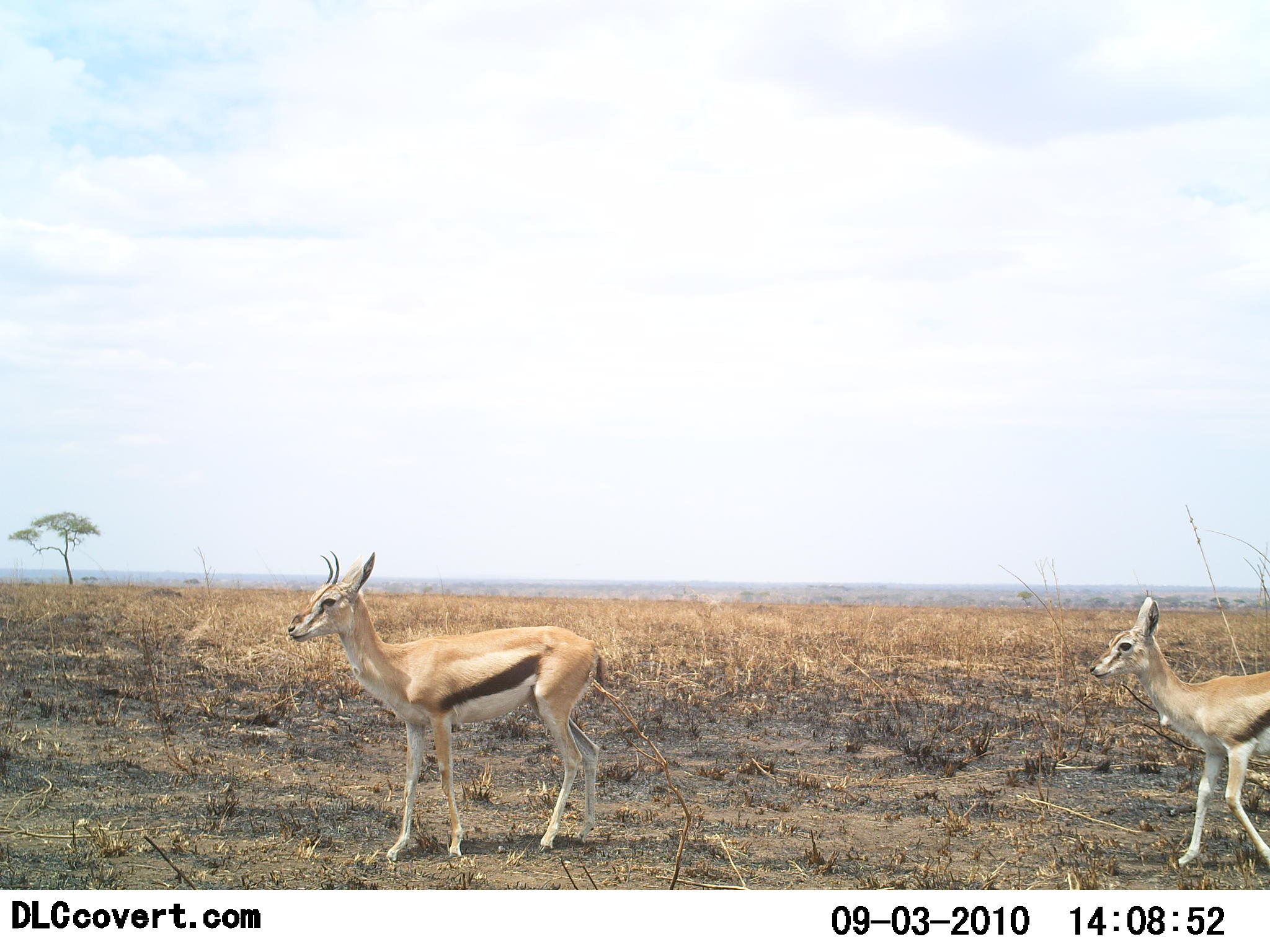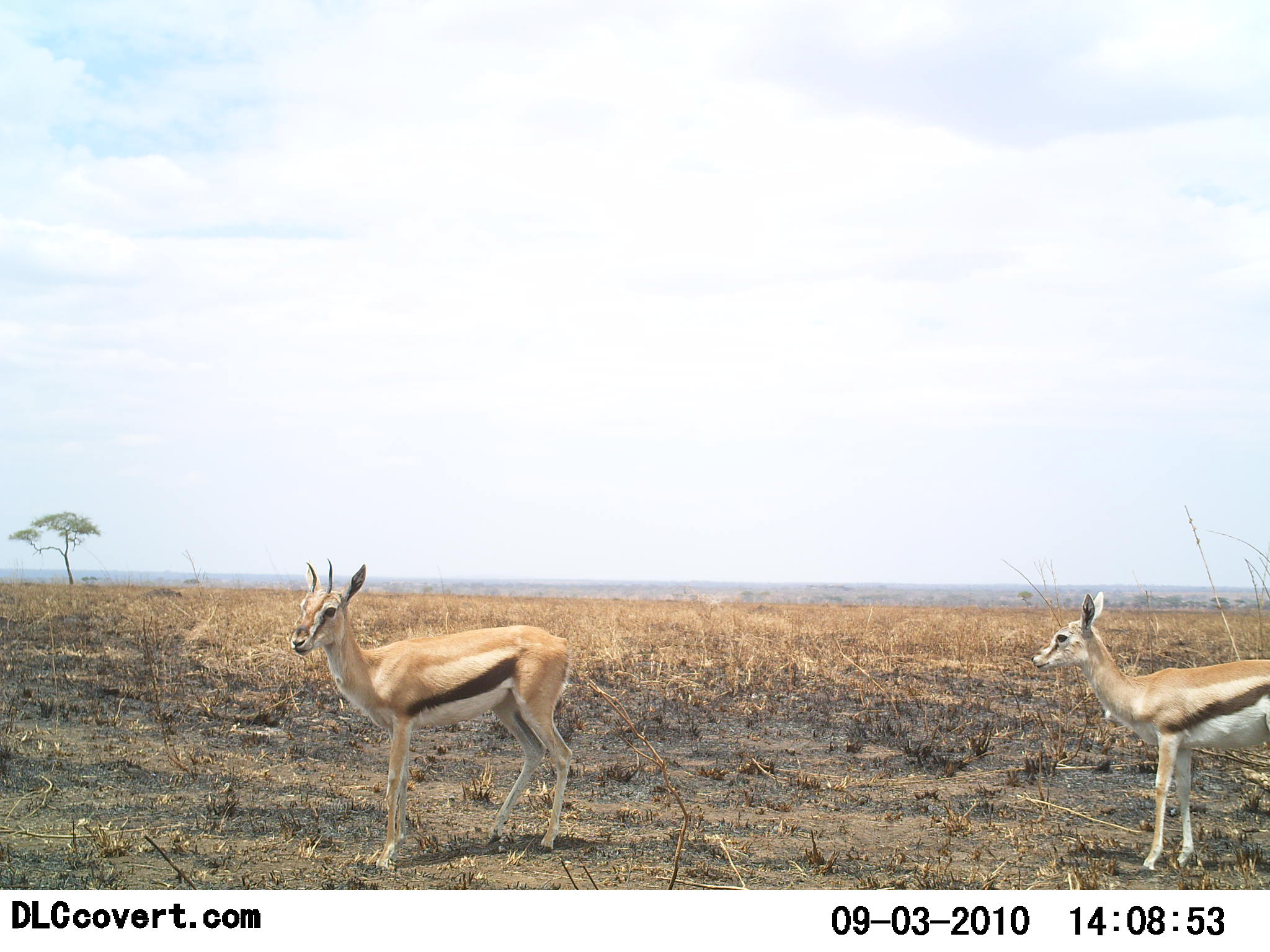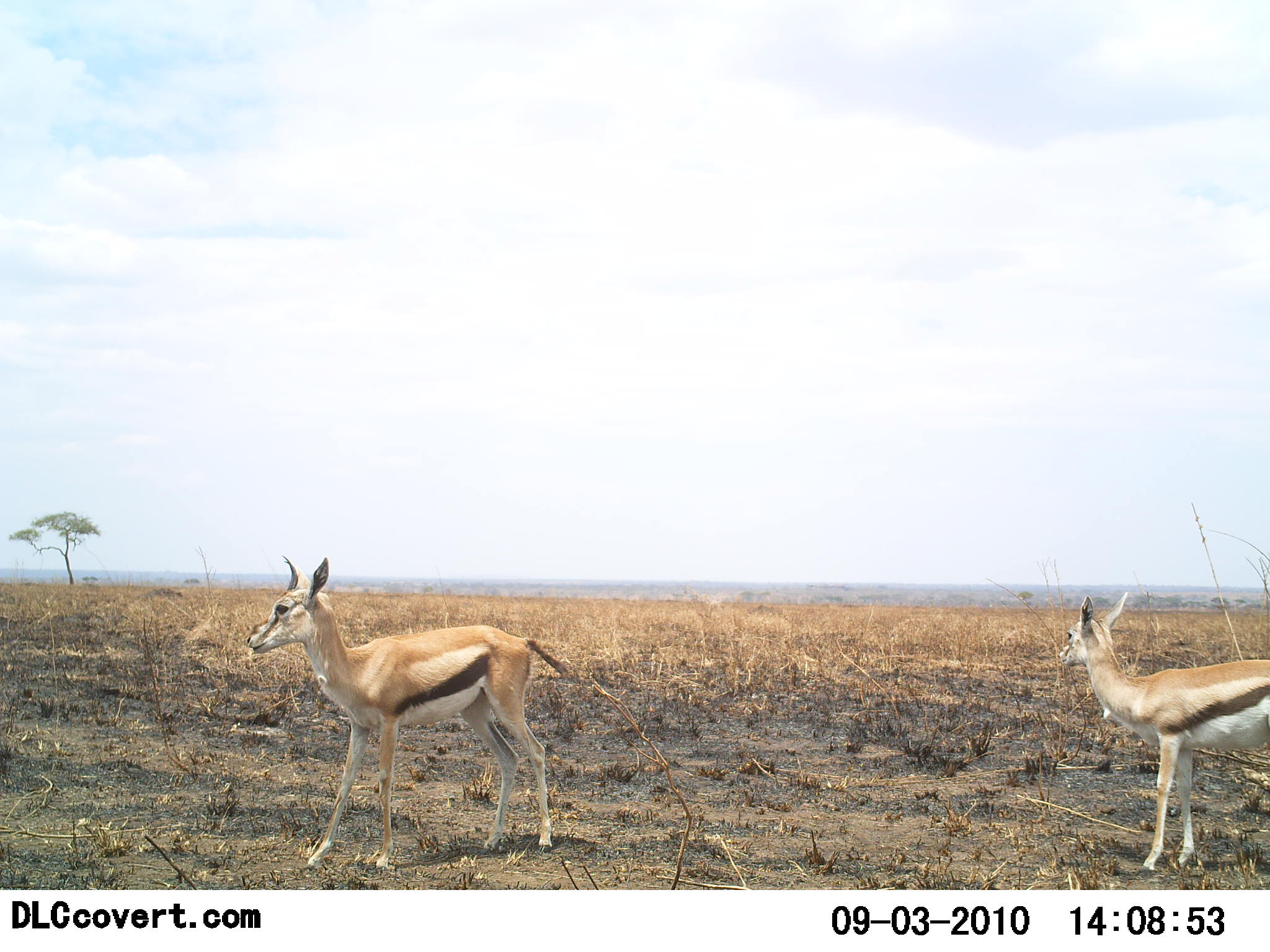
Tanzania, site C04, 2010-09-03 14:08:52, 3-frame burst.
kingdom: Animalia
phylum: Chordata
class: Mammalia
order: Artiodactyla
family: Bovidae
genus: Eudorcas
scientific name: Eudorcas thomsonii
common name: thomson's gazelle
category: gazellethomsons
Gazellethomsons (thomson's gazelle) (Eudorcas thomsonii), count 2. Behavior (volunteer vote fractions): standing 36%, resting 0%, moving 73%, interacting 0%. Young present (vote fraction): 18%. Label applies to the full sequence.